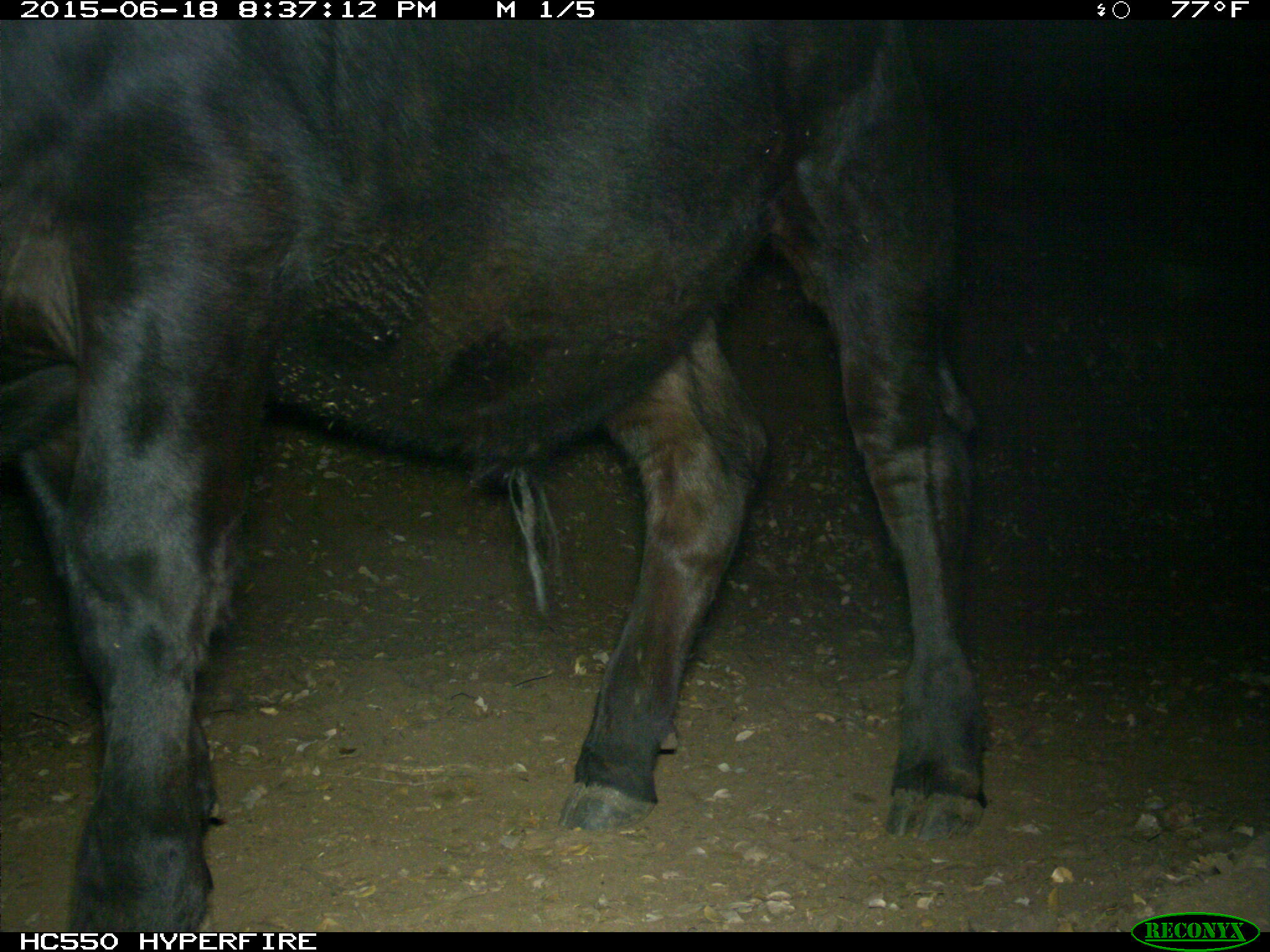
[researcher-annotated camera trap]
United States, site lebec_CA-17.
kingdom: Animalia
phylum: Chordata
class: Mammalia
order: Artiodactyla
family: Bovidae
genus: Bos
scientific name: Bos taurus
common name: domestic cow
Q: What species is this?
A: Bos taurus (domestic cow).